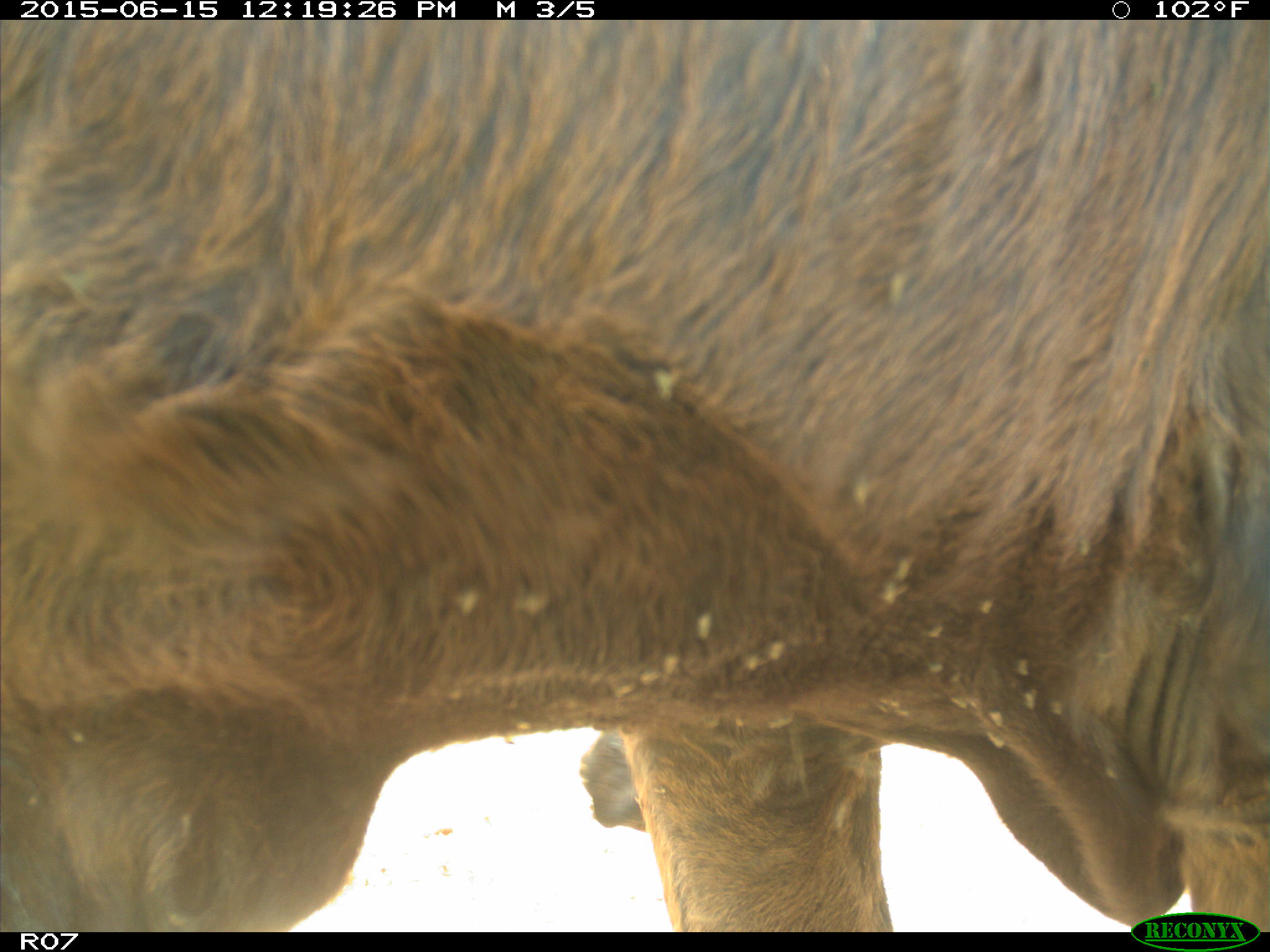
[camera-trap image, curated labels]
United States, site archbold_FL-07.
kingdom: Animalia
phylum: Chordata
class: Mammalia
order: Artiodactyla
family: Bovidae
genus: Bos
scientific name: Bos taurus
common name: domestic cow